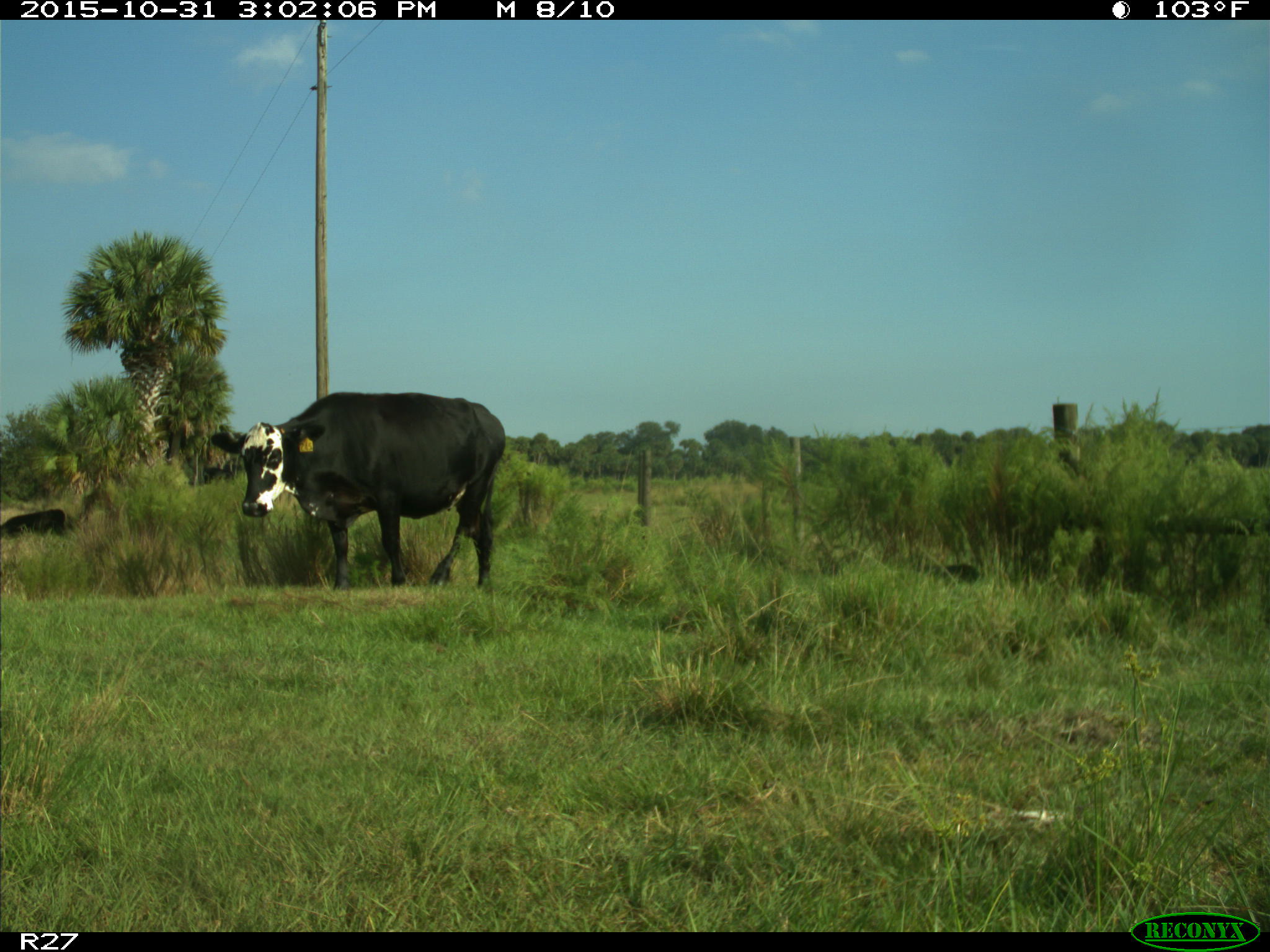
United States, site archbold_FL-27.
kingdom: Animalia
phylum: Chordata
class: Mammalia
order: Artiodactyla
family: Bovidae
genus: Bos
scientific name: Bos taurus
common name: domestic cow